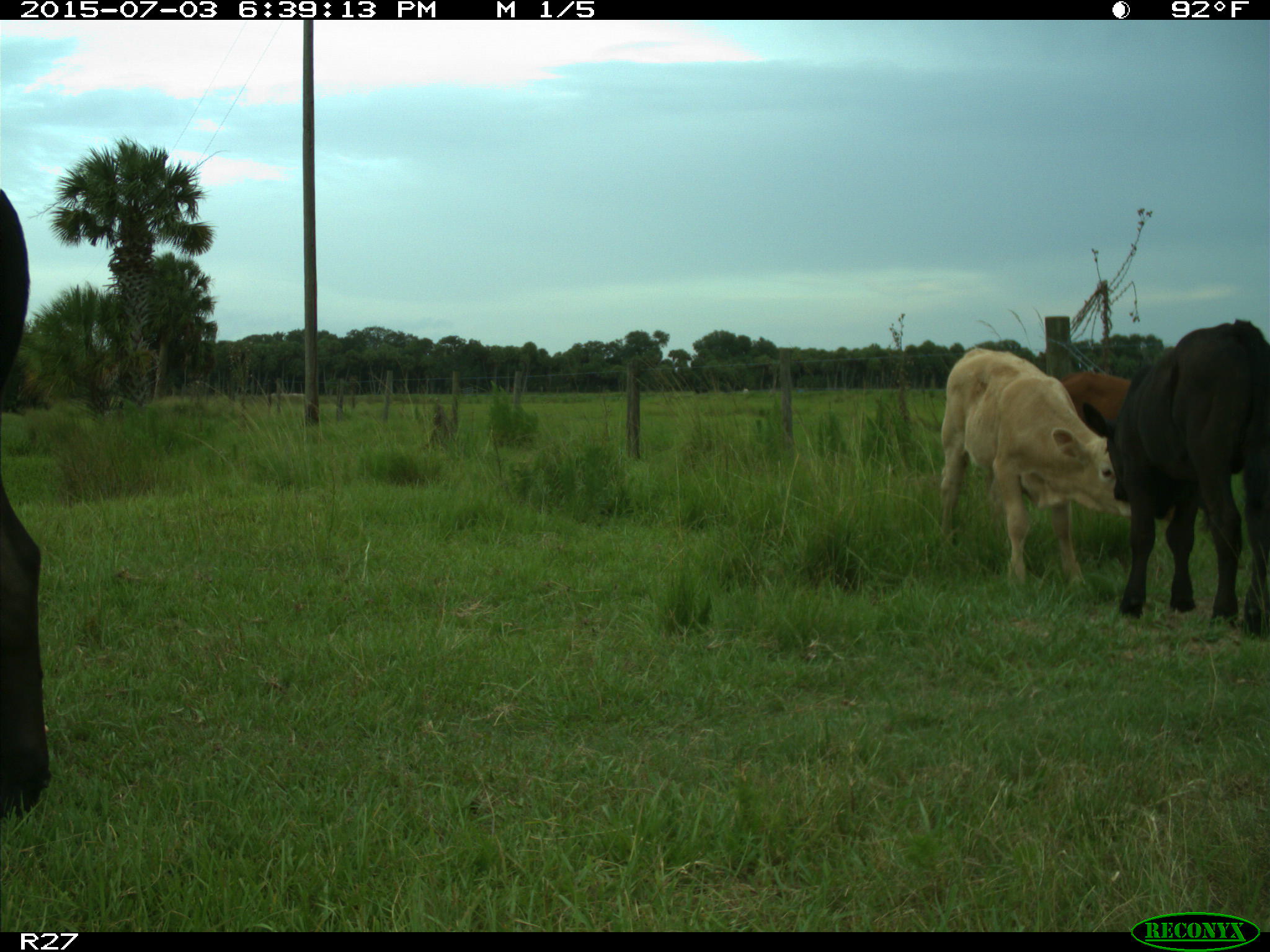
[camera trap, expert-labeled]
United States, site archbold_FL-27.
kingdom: Animalia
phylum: Chordata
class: Mammalia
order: Artiodactyla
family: Bovidae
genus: Bos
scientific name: Bos taurus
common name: domestic cow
Bos taurus (domestic cow).